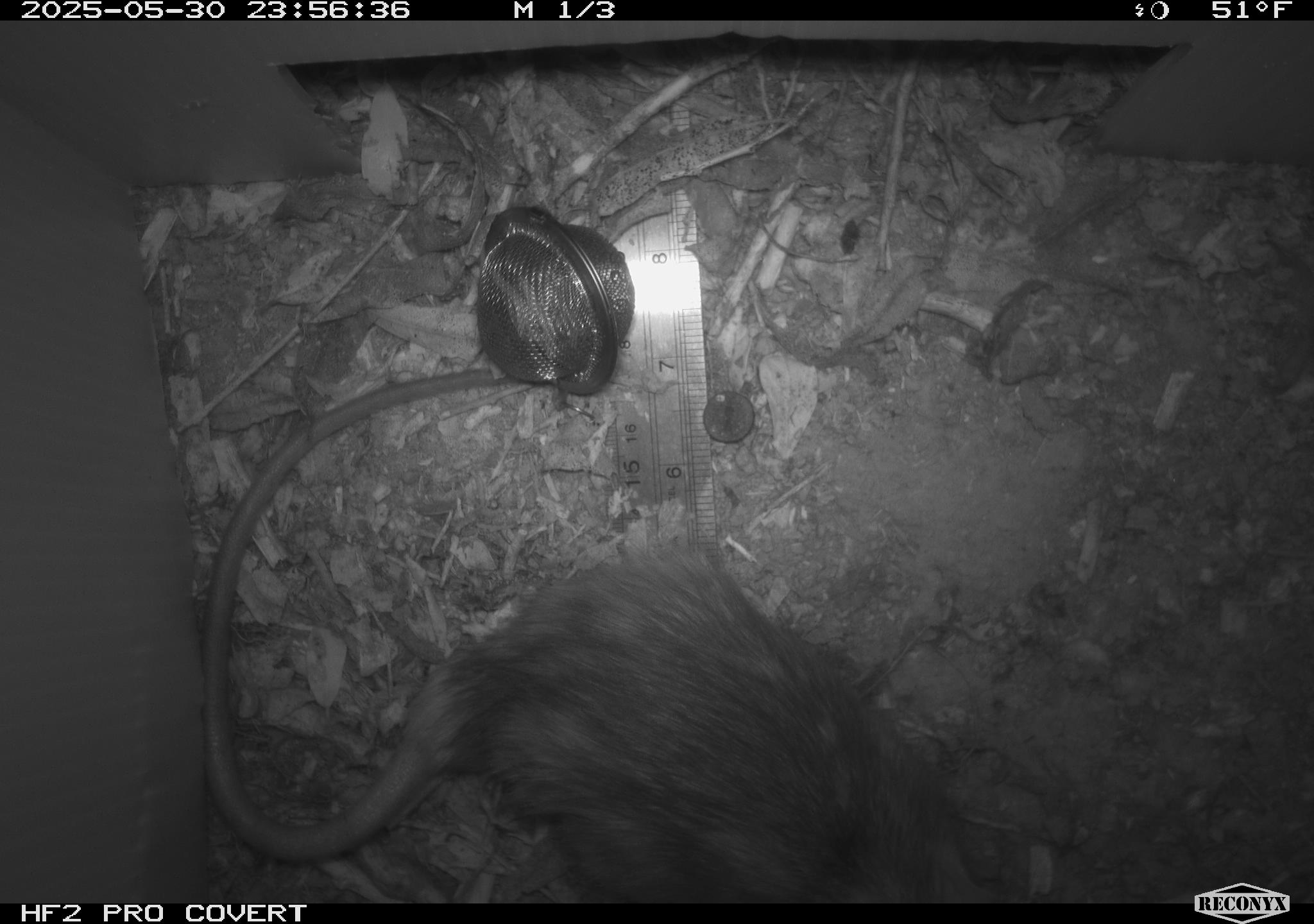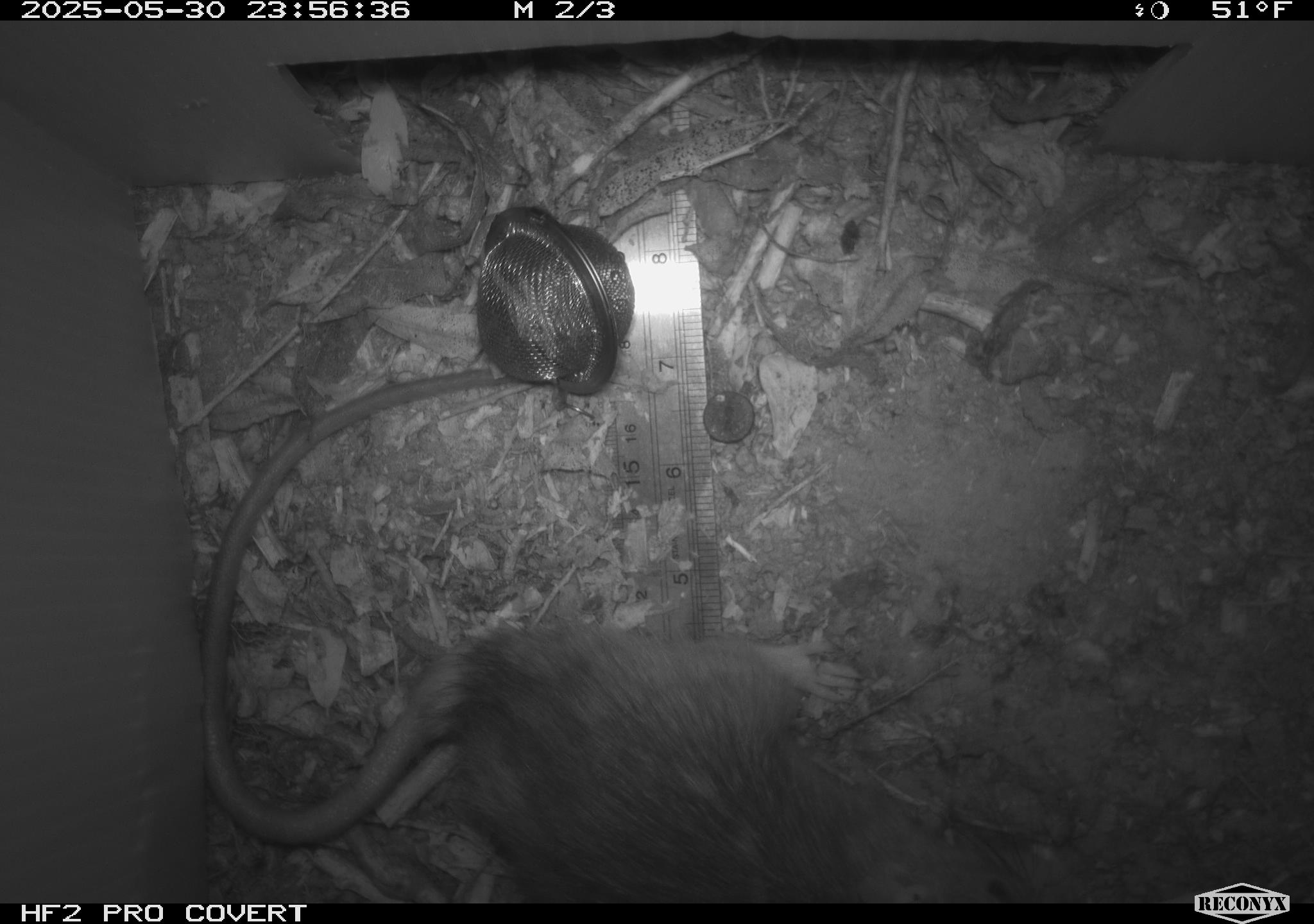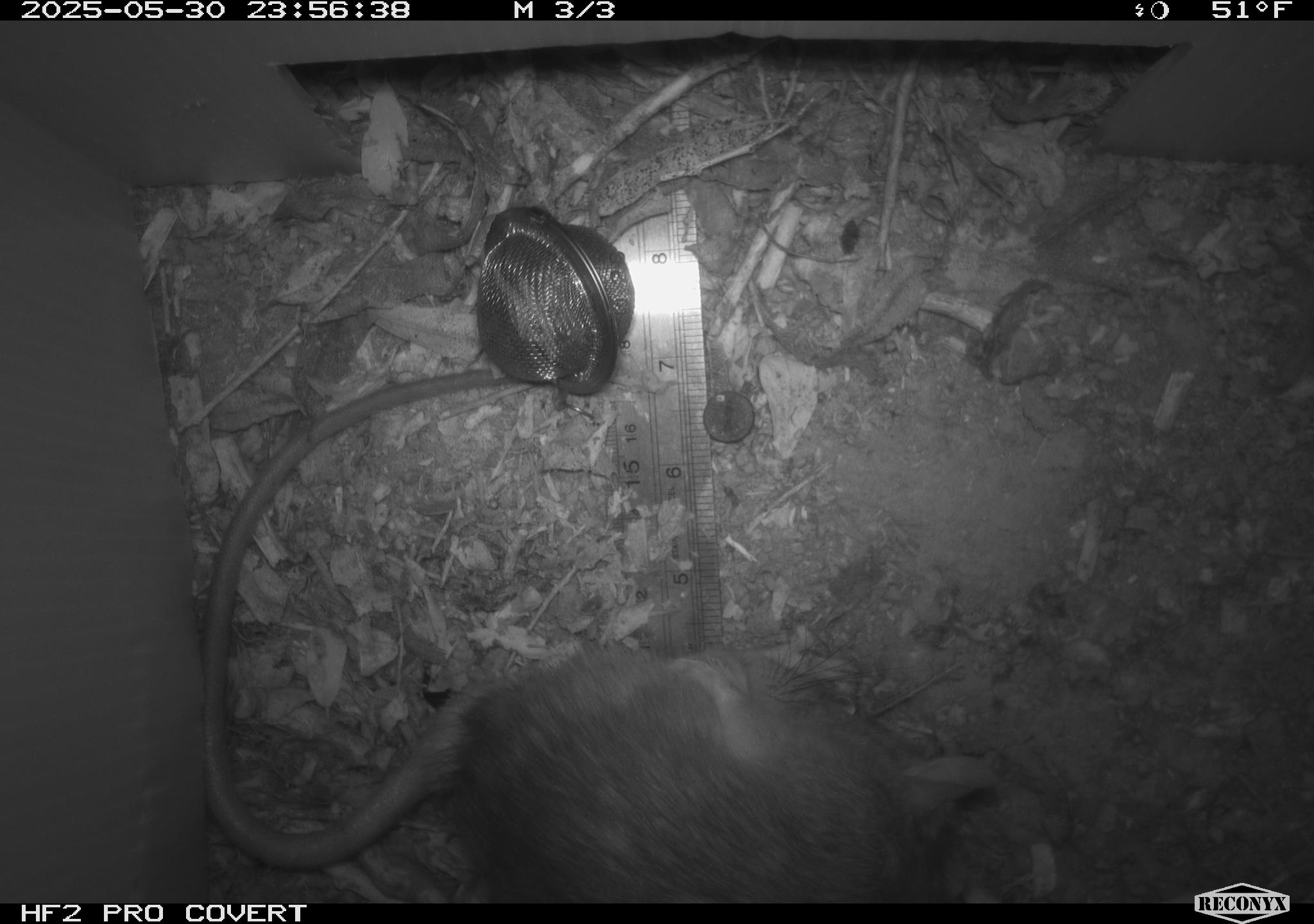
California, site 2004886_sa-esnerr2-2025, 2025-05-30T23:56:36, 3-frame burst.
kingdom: Animalia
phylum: Chordata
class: Mammalia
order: Rodentia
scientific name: Rodentia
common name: rodent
Rodent (Rodentia).